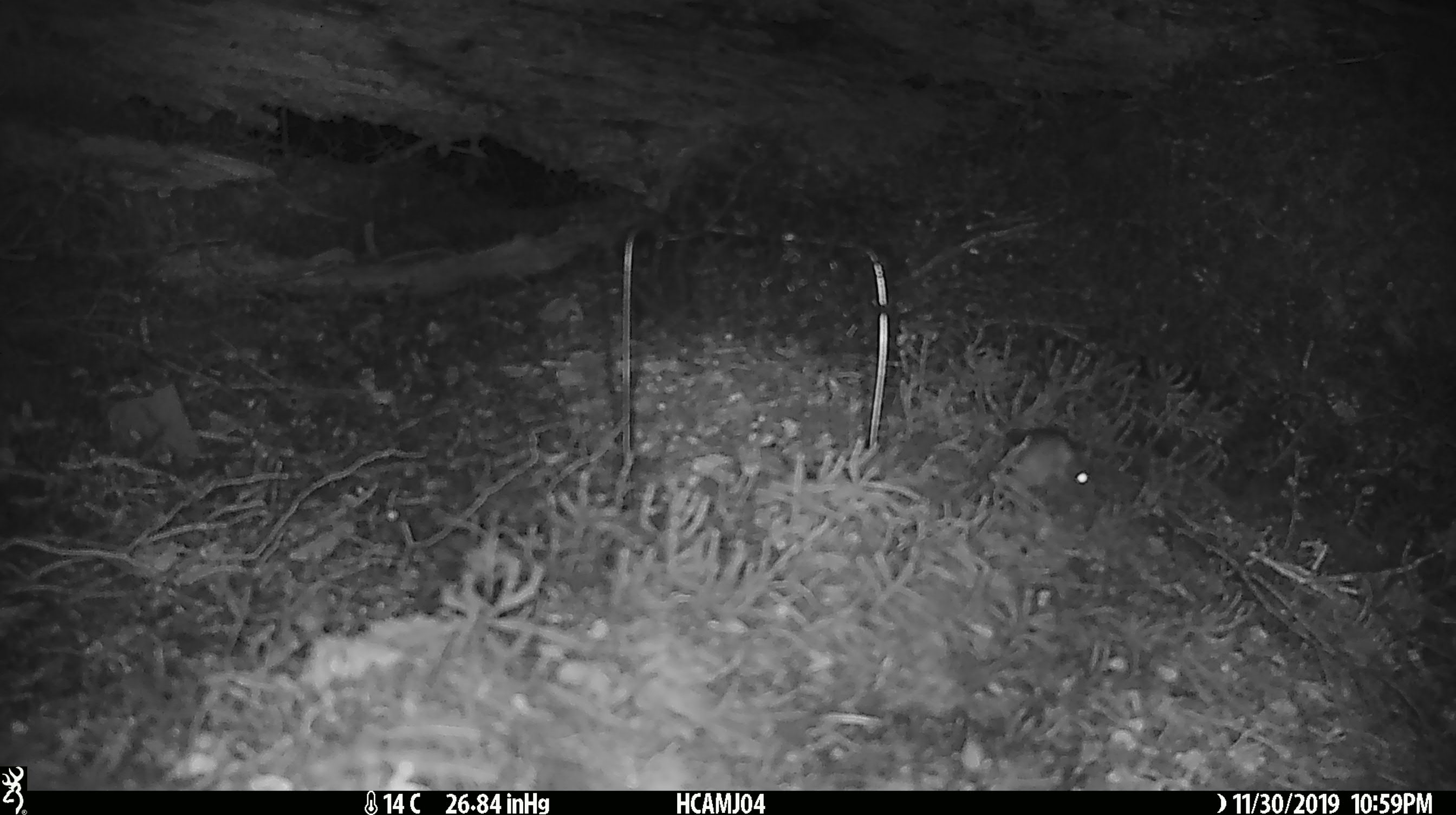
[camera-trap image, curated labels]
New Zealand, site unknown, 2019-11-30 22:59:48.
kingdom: Animalia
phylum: Chordata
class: Mammalia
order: Rodentia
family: Muridae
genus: Mus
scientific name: Mus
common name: mouse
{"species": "mouse (Mus)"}